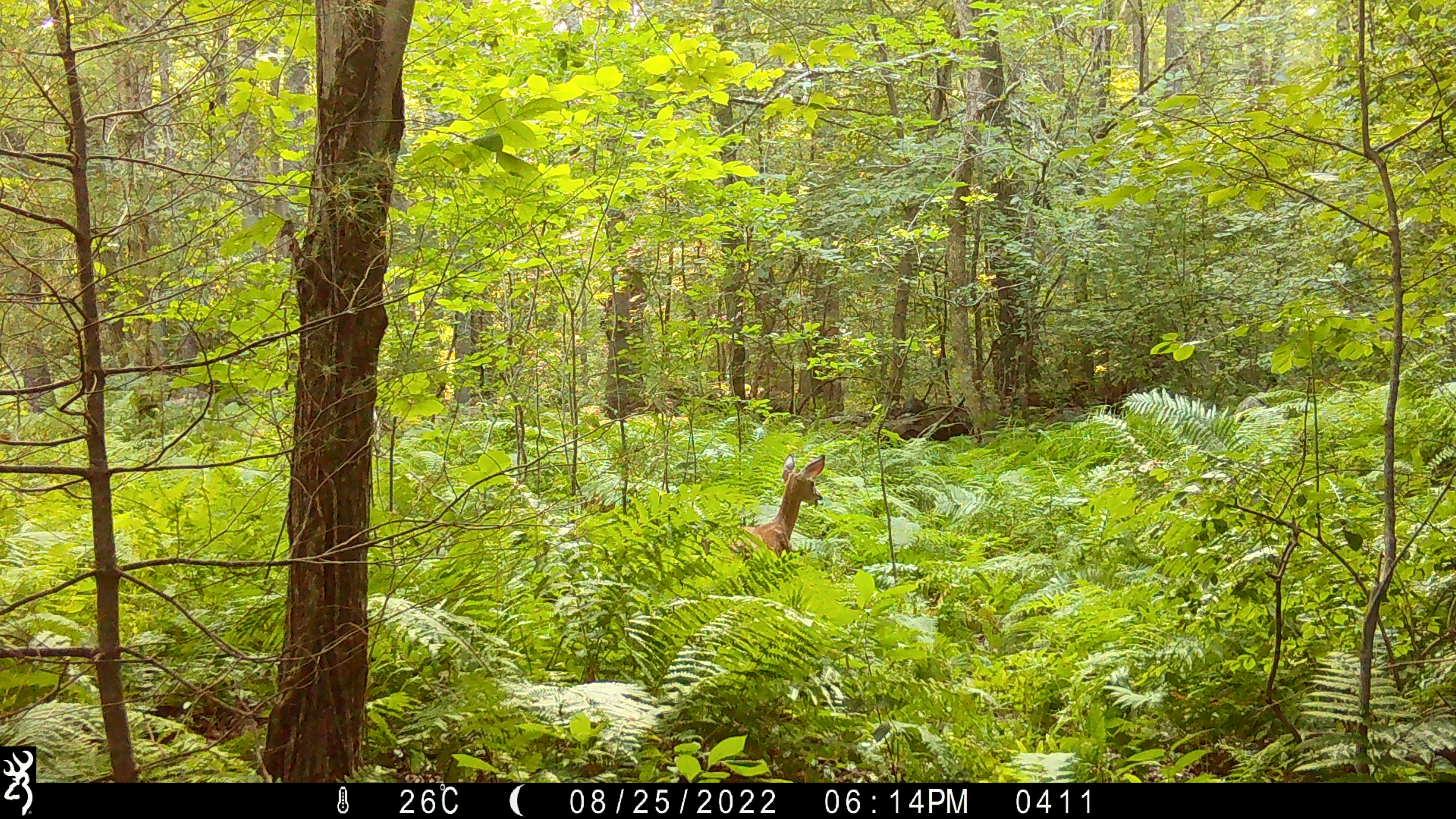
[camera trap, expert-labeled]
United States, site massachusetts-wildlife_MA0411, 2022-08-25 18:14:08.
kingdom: Animalia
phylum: Chordata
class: Mammalia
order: Artiodactyla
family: Cervidae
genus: Odocoileus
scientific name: Odocoileus virginianus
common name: white-tailed deer